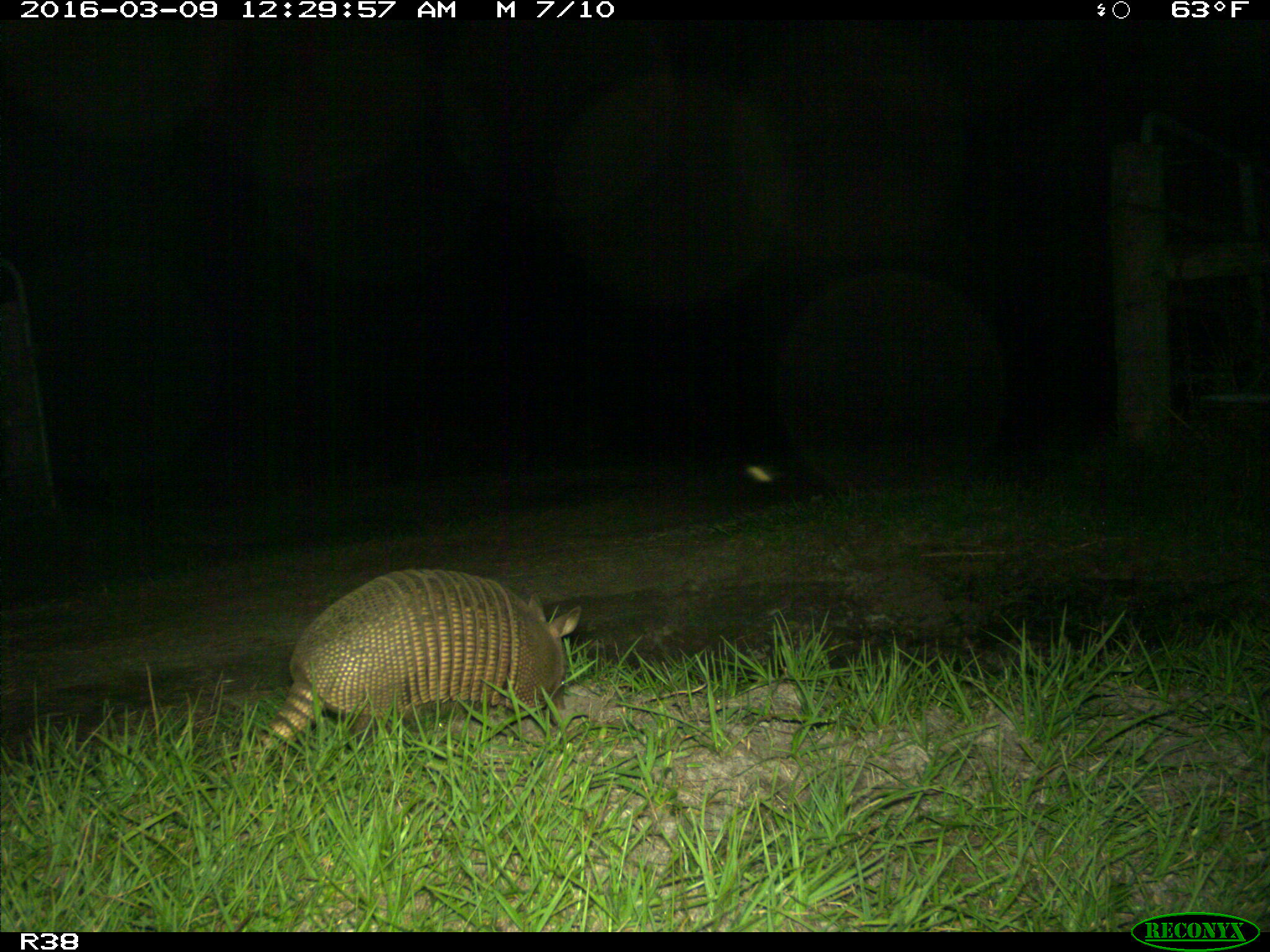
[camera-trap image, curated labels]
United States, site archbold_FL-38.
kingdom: Animalia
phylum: Chordata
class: Mammalia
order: Cingulata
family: Dasypodidae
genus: Dasypus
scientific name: Dasypus novemcinctus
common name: nine-banded armadillo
Dasypus novemcinctus (nine-banded armadillo).